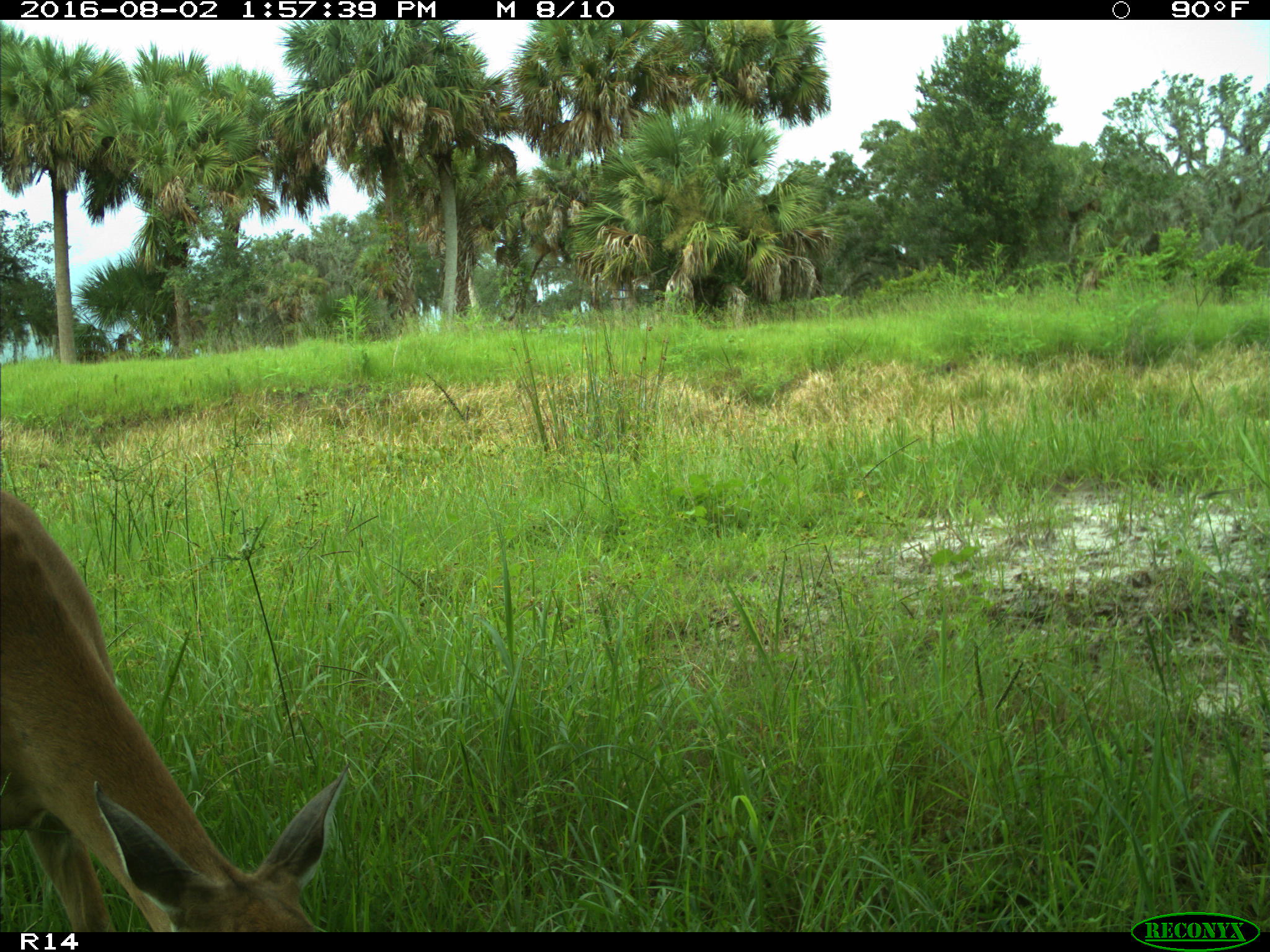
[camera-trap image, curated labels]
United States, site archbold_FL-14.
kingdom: Animalia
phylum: Chordata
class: Mammalia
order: Artiodactyla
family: Cervidae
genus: Odocoileus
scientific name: Odocoileus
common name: deer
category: unidentified deer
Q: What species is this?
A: Unidentified deer (deer) (Odocoileus).